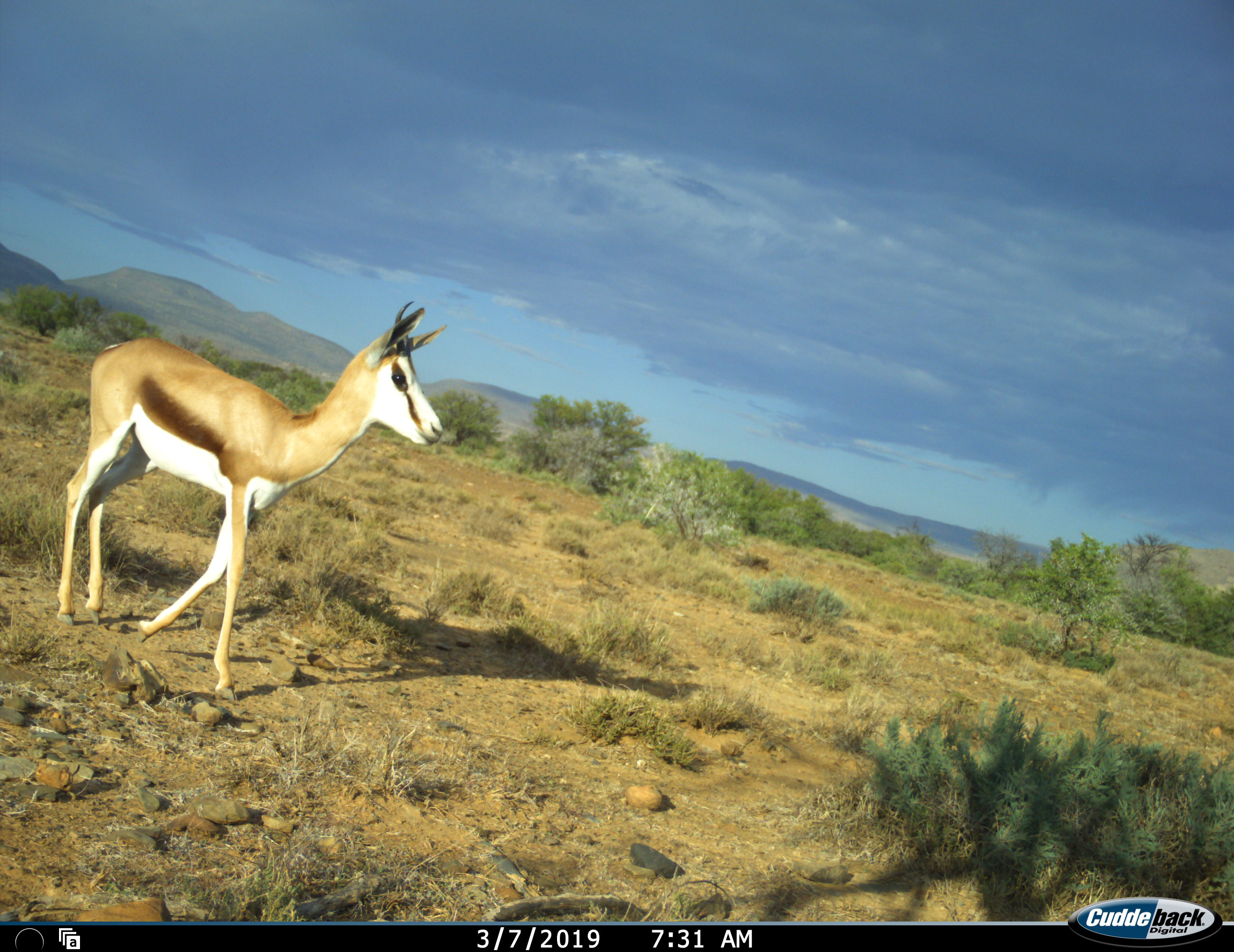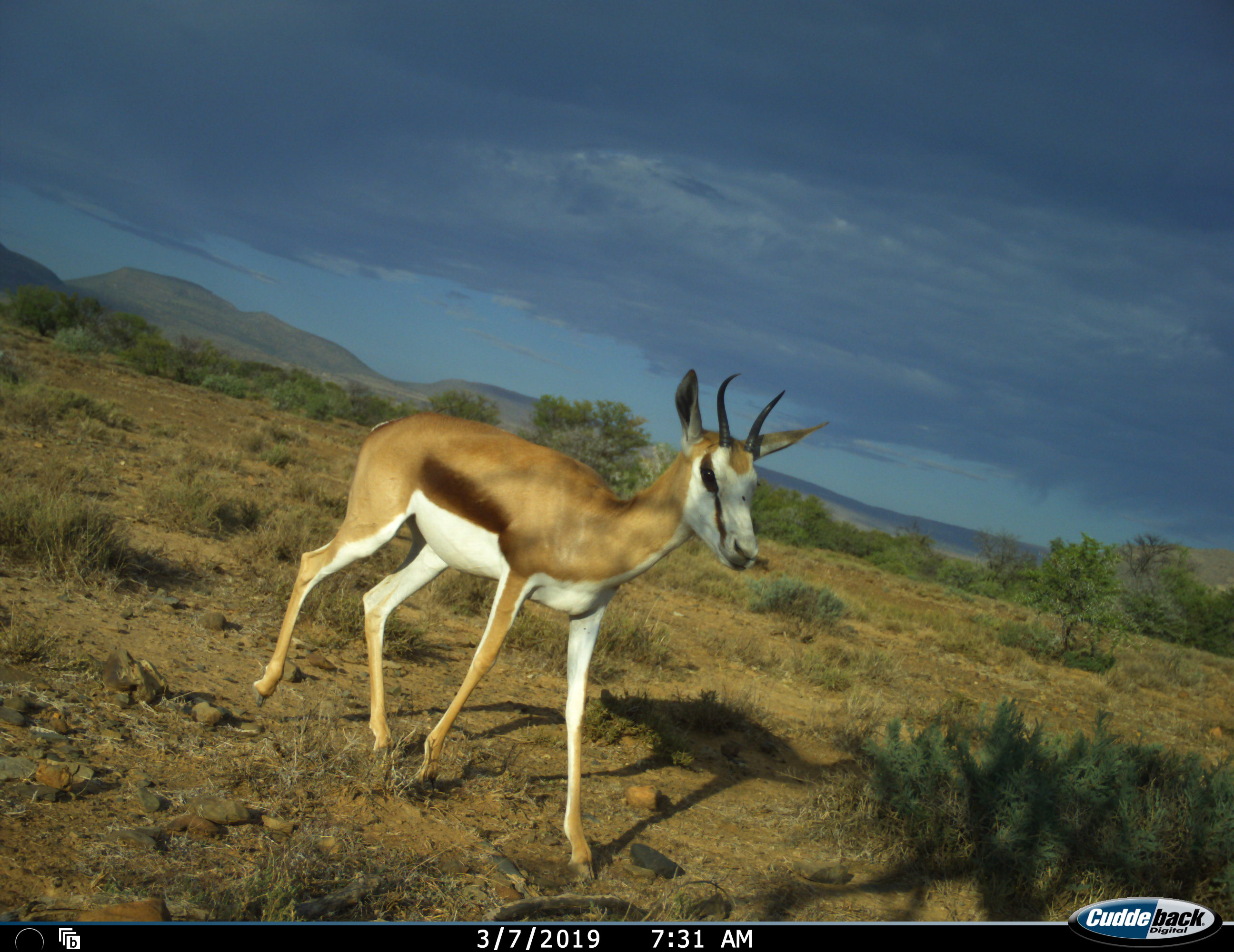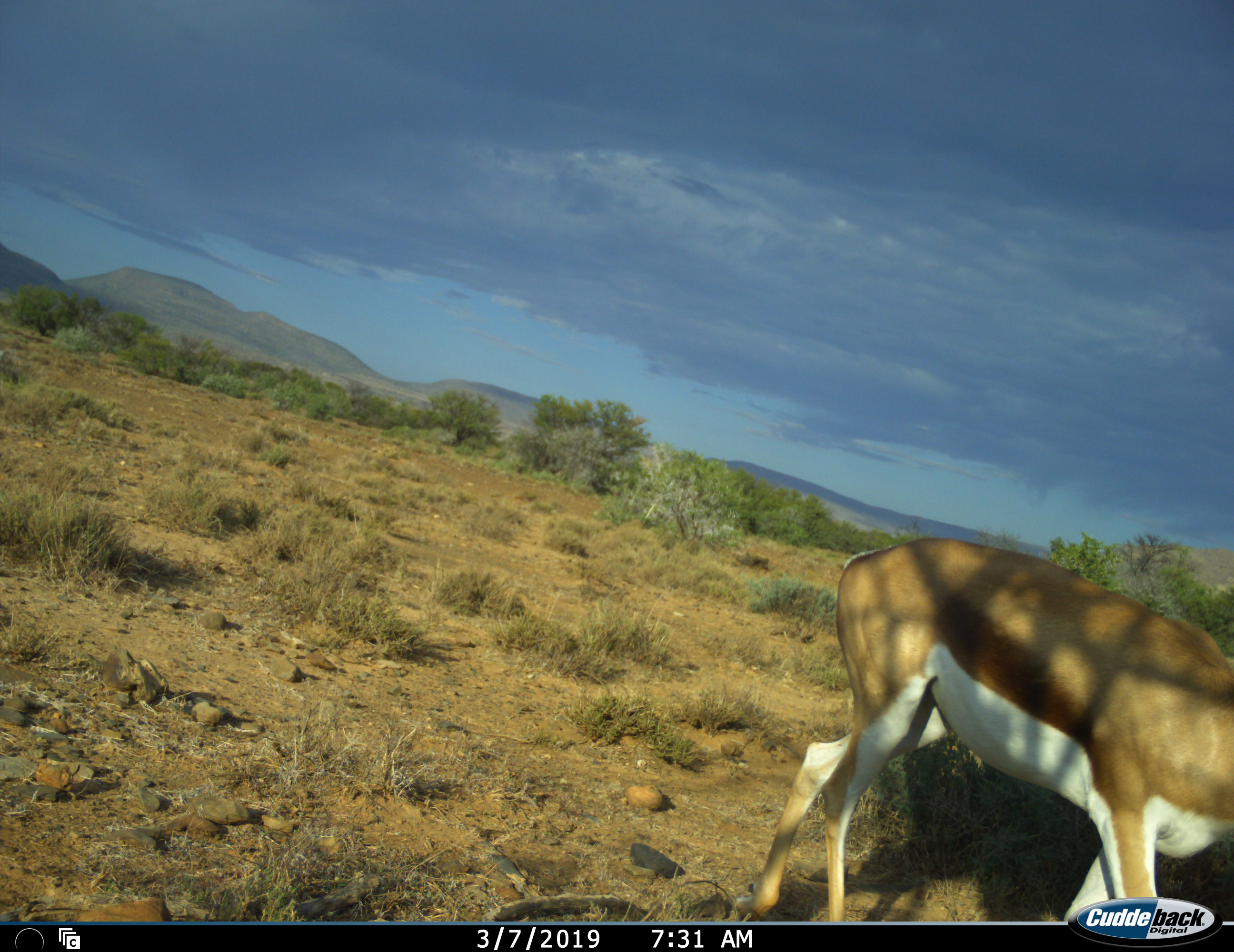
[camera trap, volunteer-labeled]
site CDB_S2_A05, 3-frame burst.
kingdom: Animalia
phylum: Chordata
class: Mammalia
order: Artiodactyla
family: Bovidae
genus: Antidorcas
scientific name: Antidorcas marsupialis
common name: springbok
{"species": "springbok (Antidorcas marsupialis)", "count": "1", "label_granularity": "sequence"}